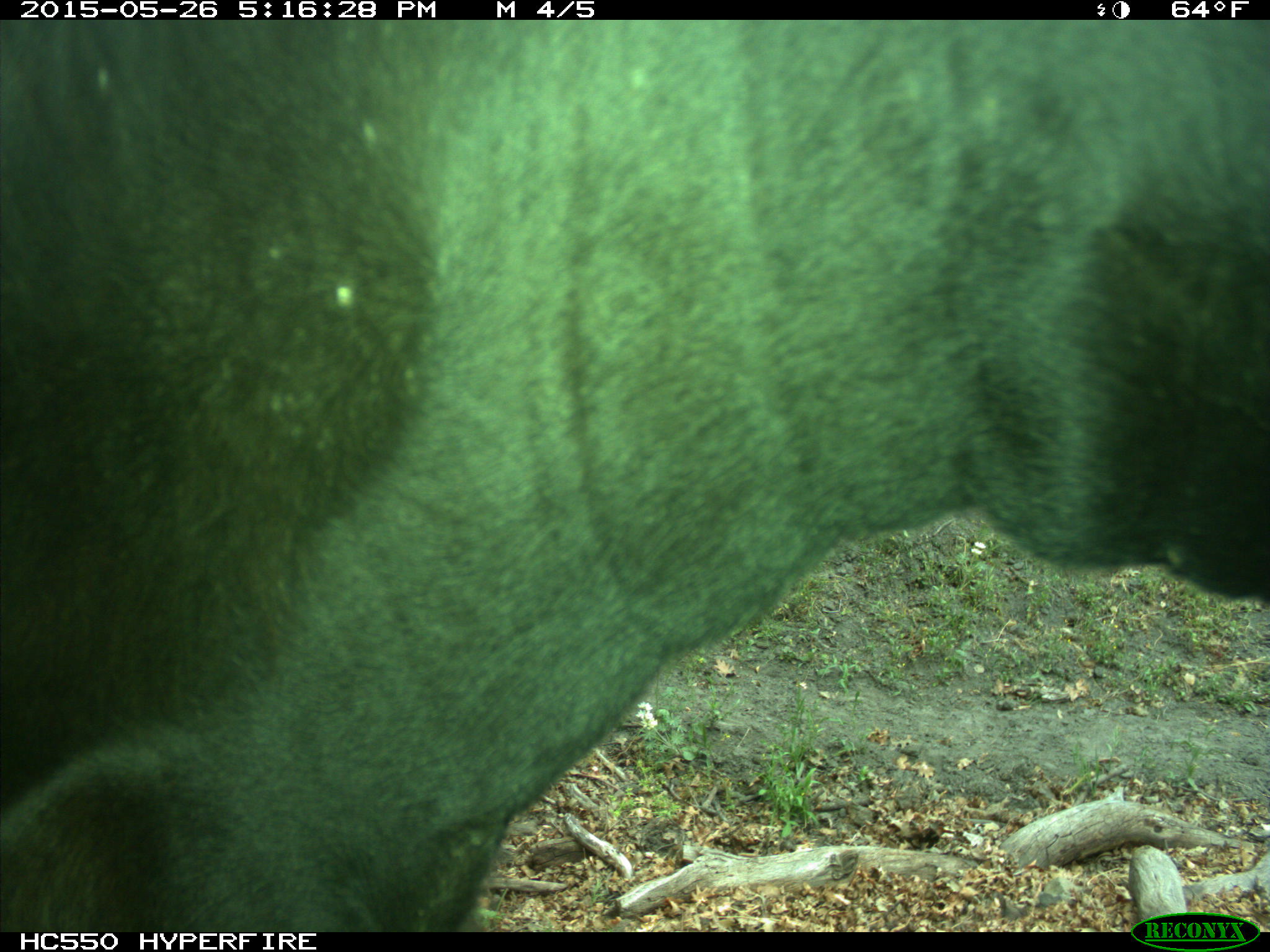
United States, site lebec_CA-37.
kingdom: Animalia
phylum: Chordata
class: Mammalia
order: Artiodactyla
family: Bovidae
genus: Bos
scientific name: Bos taurus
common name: domestic cow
Bos taurus (domestic cow).